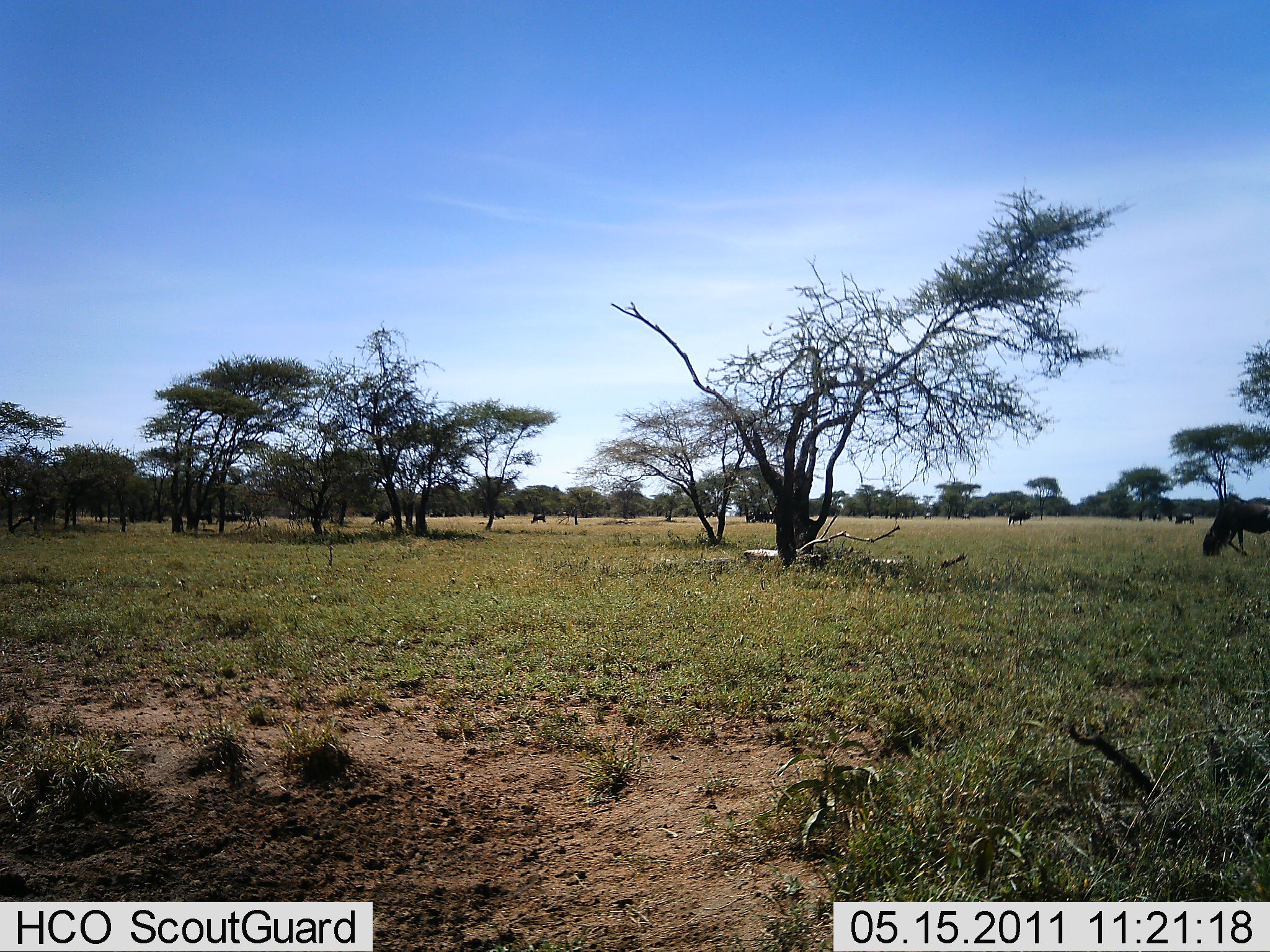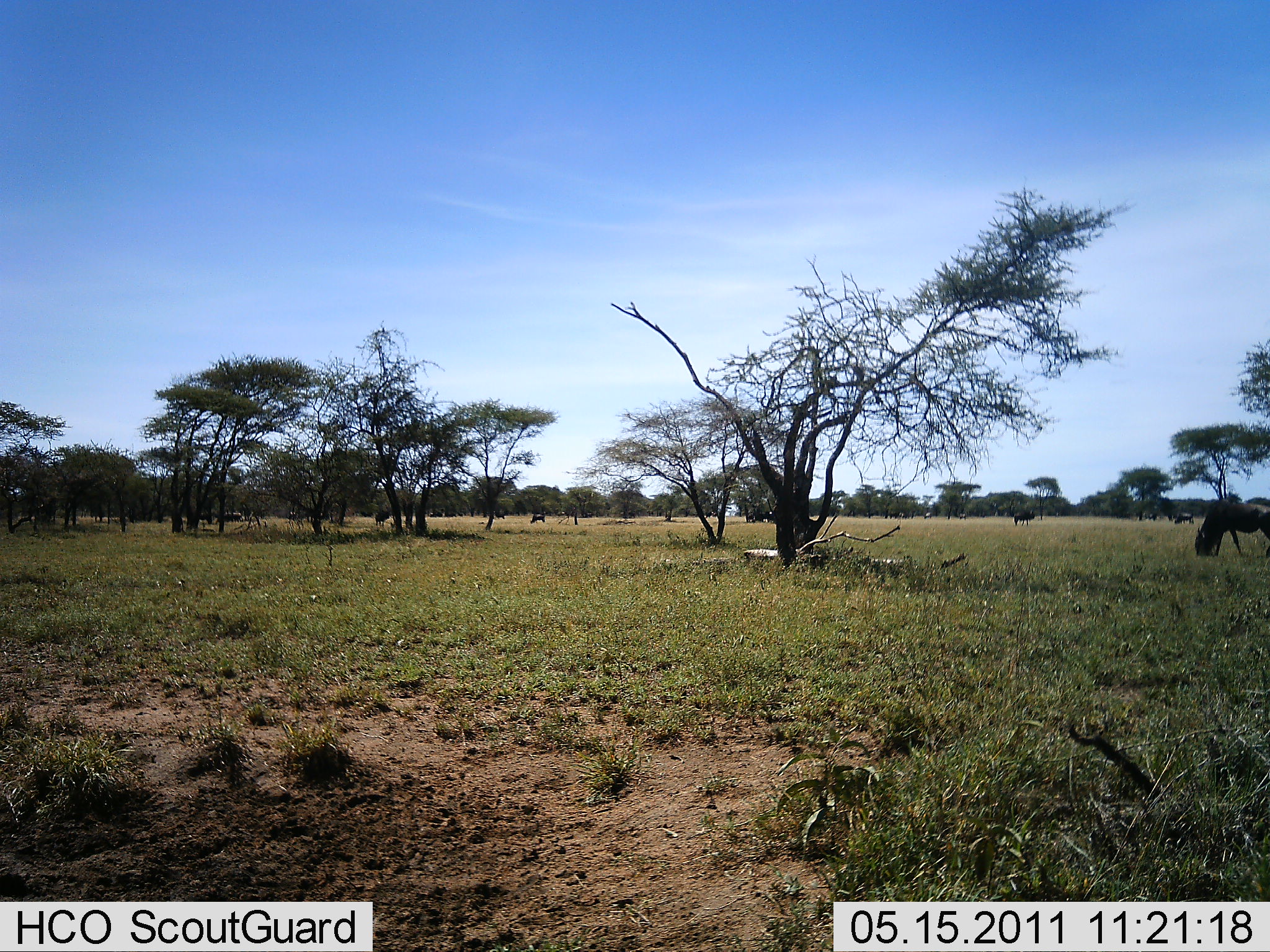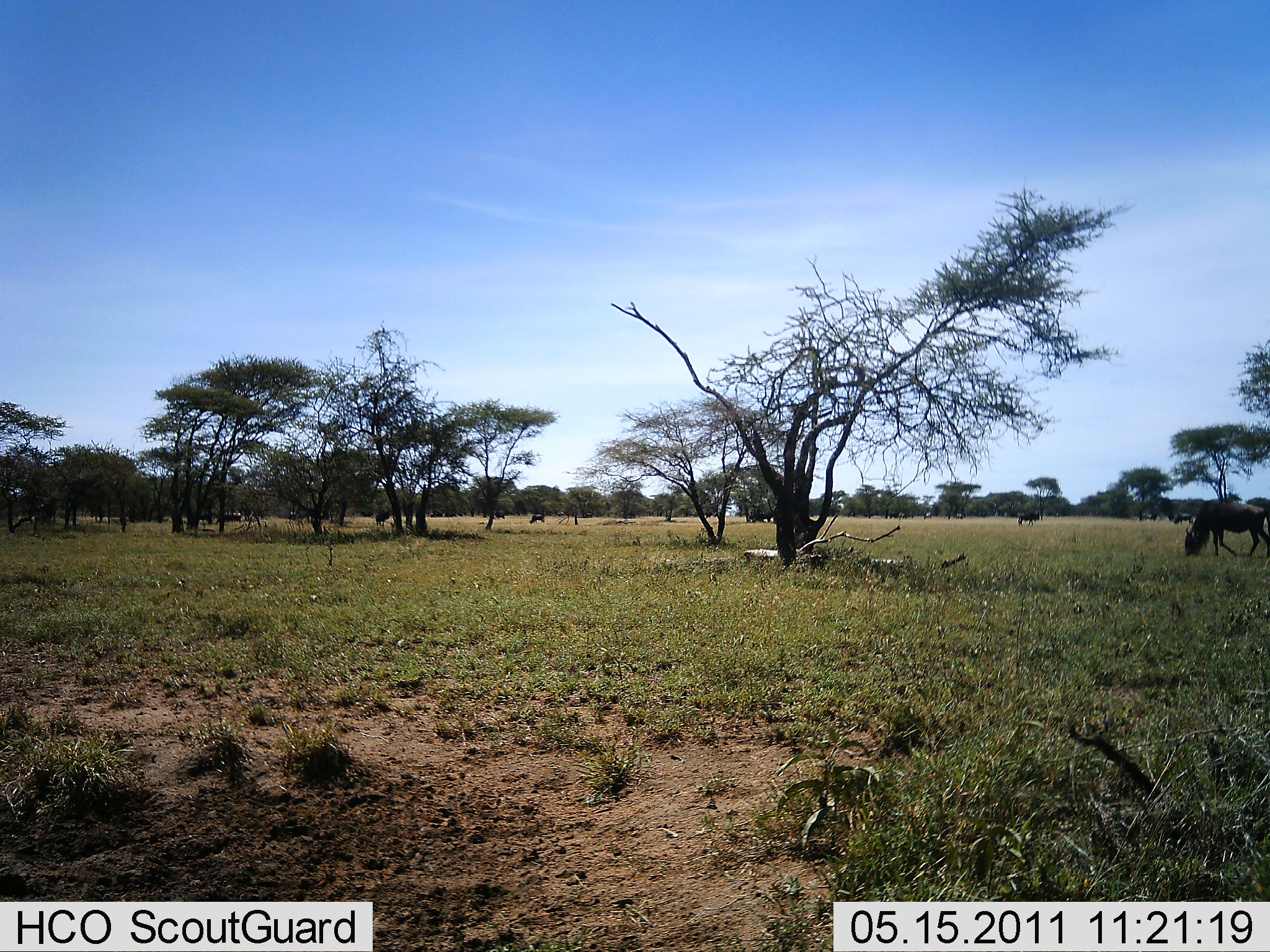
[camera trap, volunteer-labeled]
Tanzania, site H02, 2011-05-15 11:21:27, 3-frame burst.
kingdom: Animalia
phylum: Chordata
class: Mammalia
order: Artiodactyla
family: Bovidae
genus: Connochaetes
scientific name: Connochaetes taurinus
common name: blue wildebeest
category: wildebeest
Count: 7.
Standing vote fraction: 50%.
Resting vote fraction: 0%.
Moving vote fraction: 42%.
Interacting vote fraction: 0%.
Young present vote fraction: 0%.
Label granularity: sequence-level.